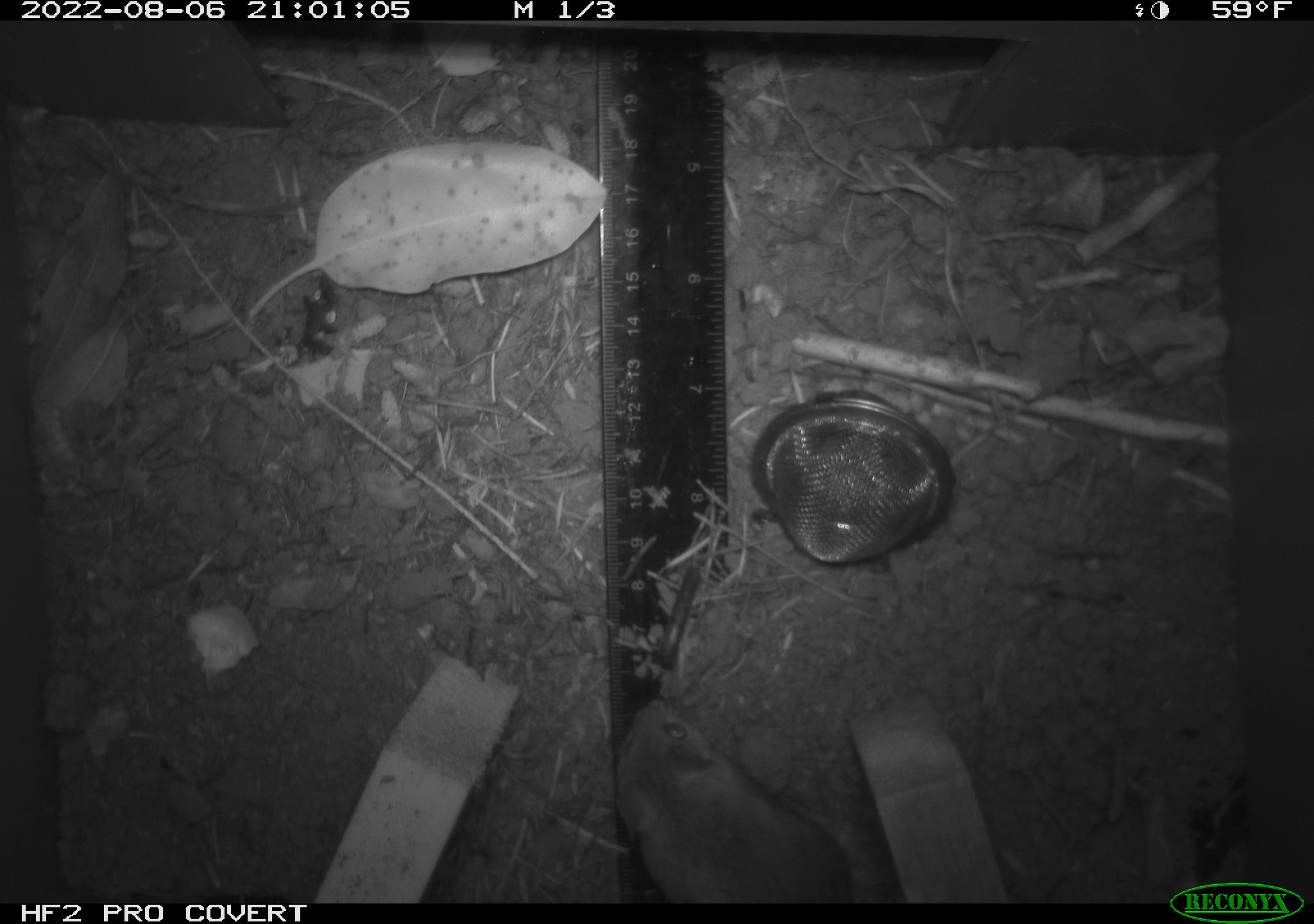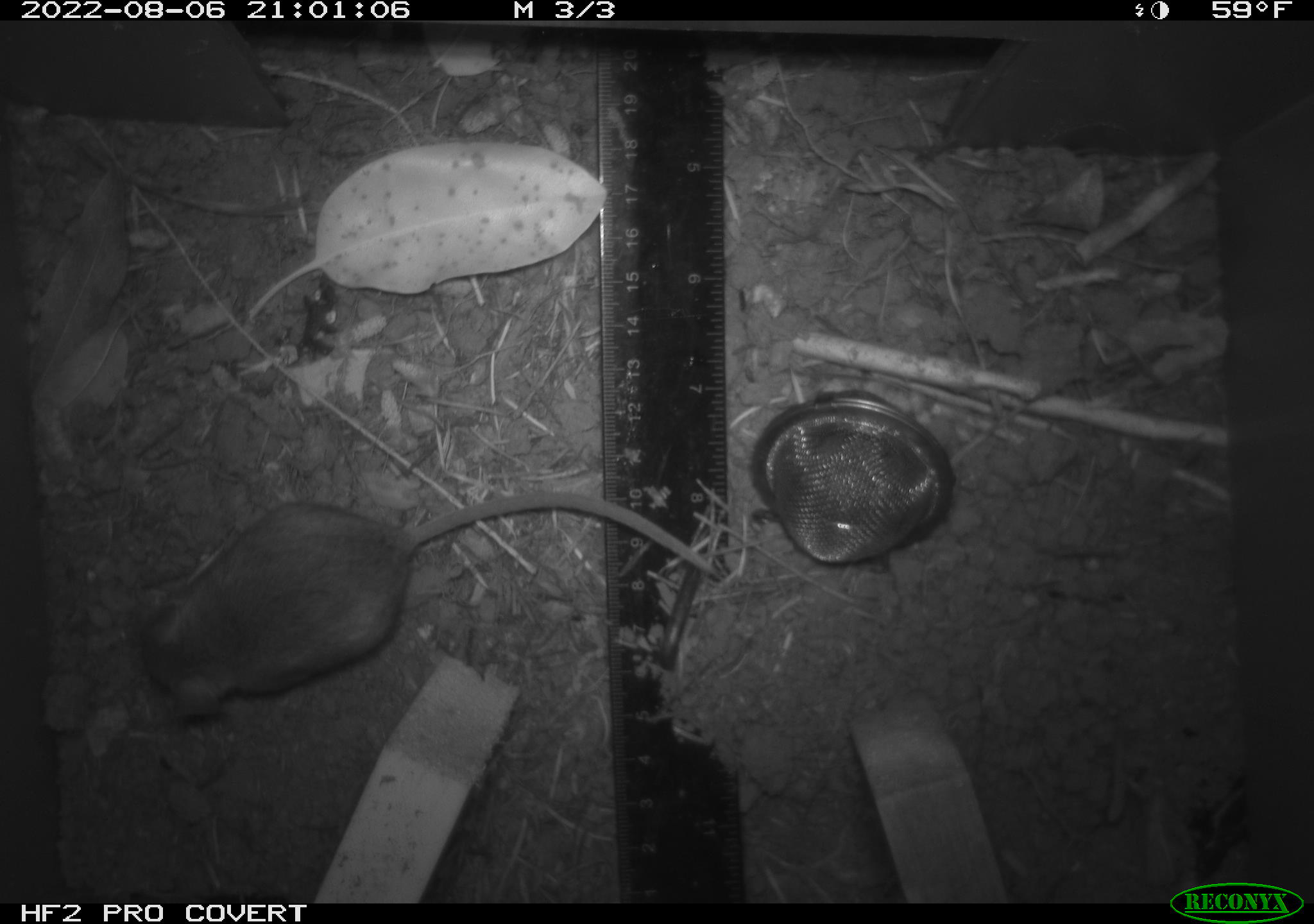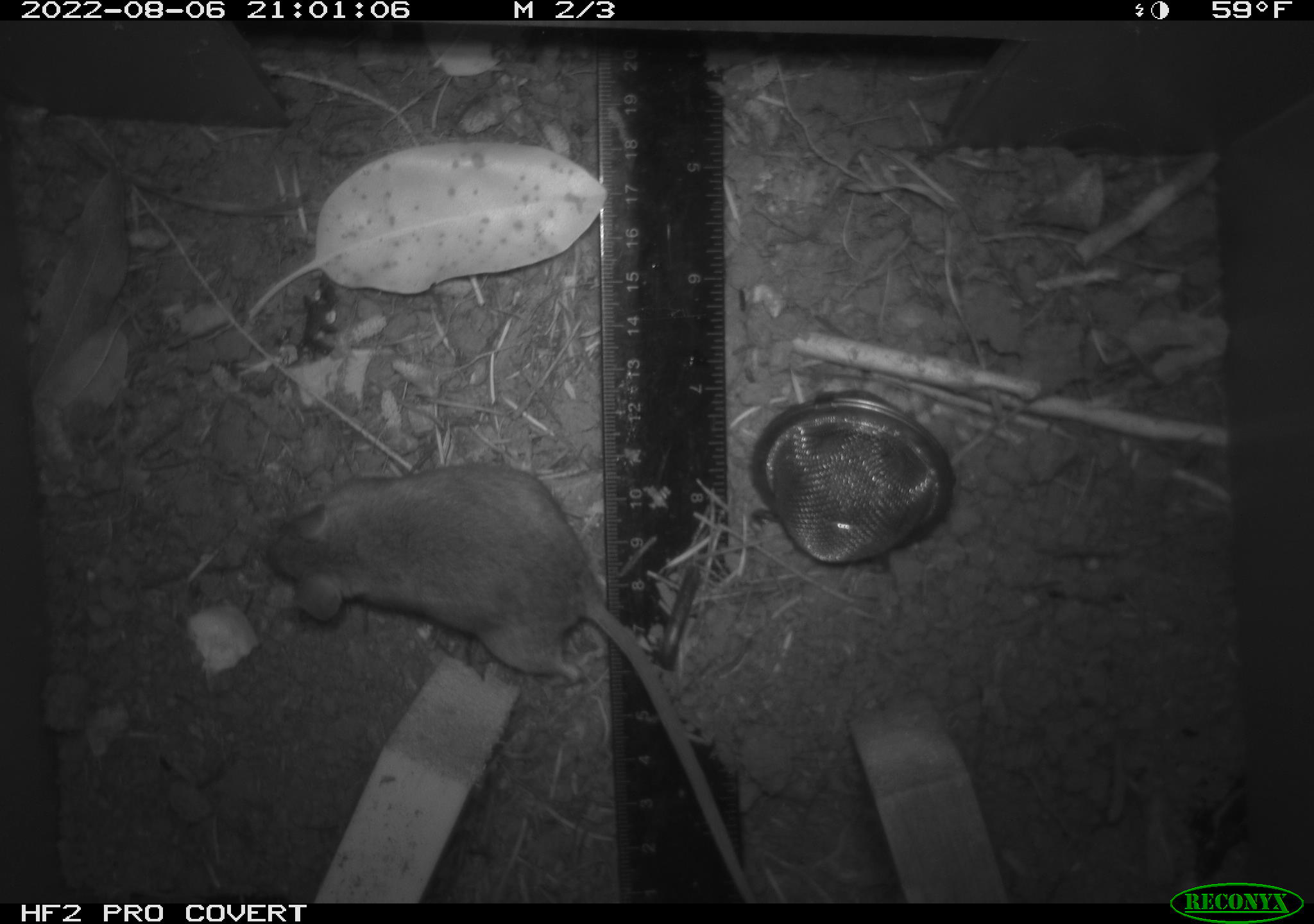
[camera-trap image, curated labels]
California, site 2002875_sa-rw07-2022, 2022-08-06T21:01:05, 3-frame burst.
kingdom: Animalia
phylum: Chordata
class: Mammalia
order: Rodentia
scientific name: Rodentia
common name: mouse species